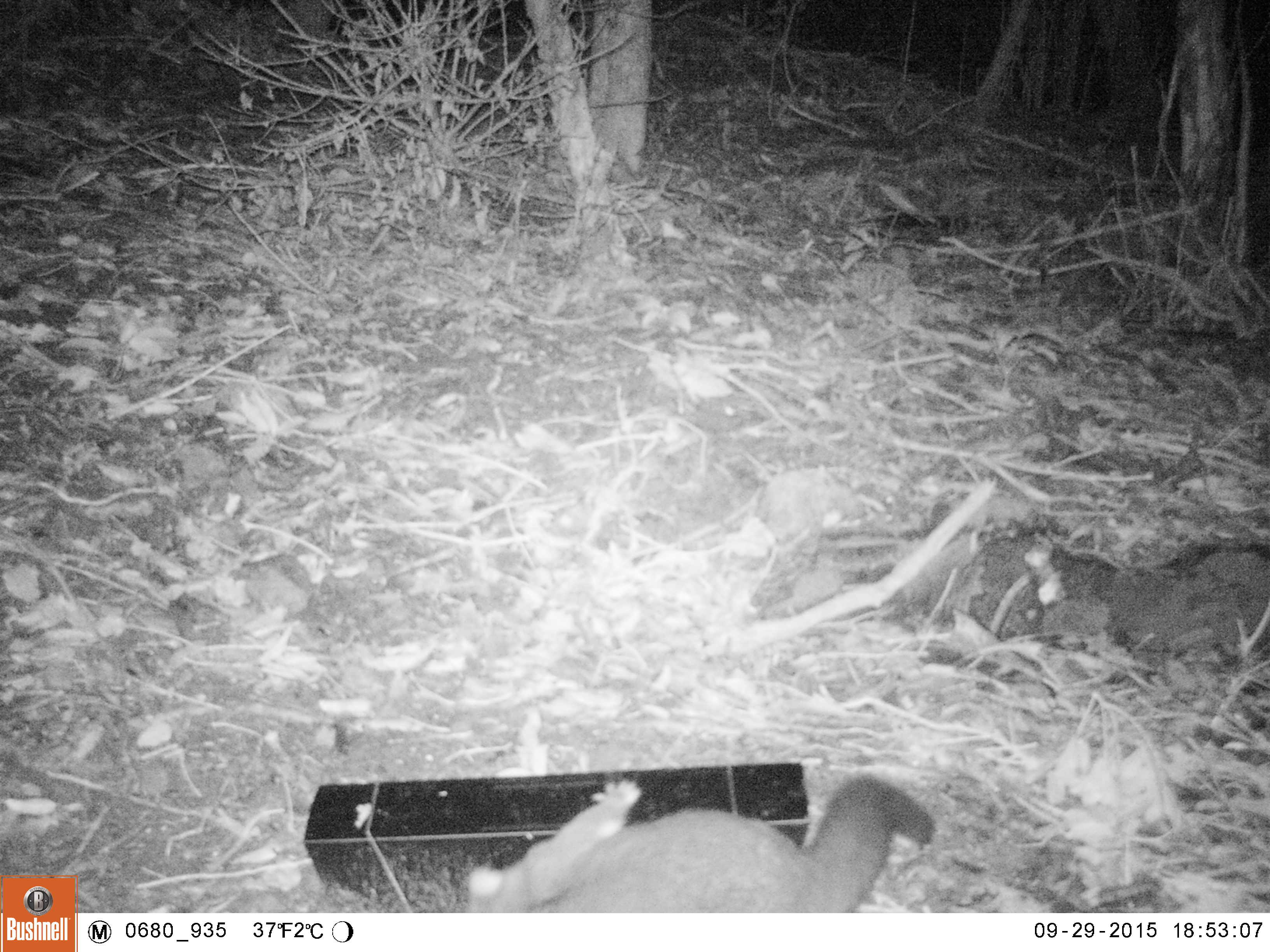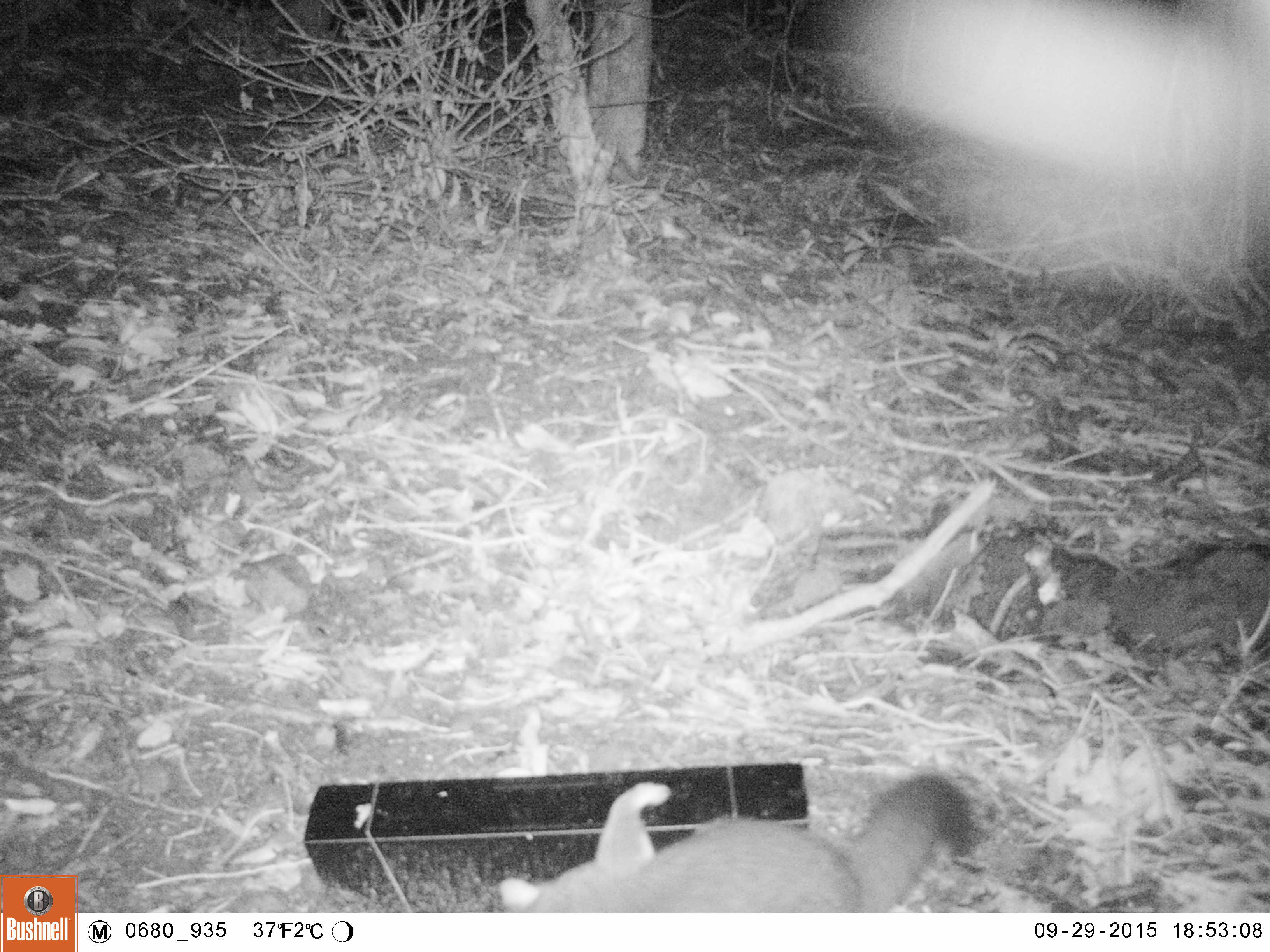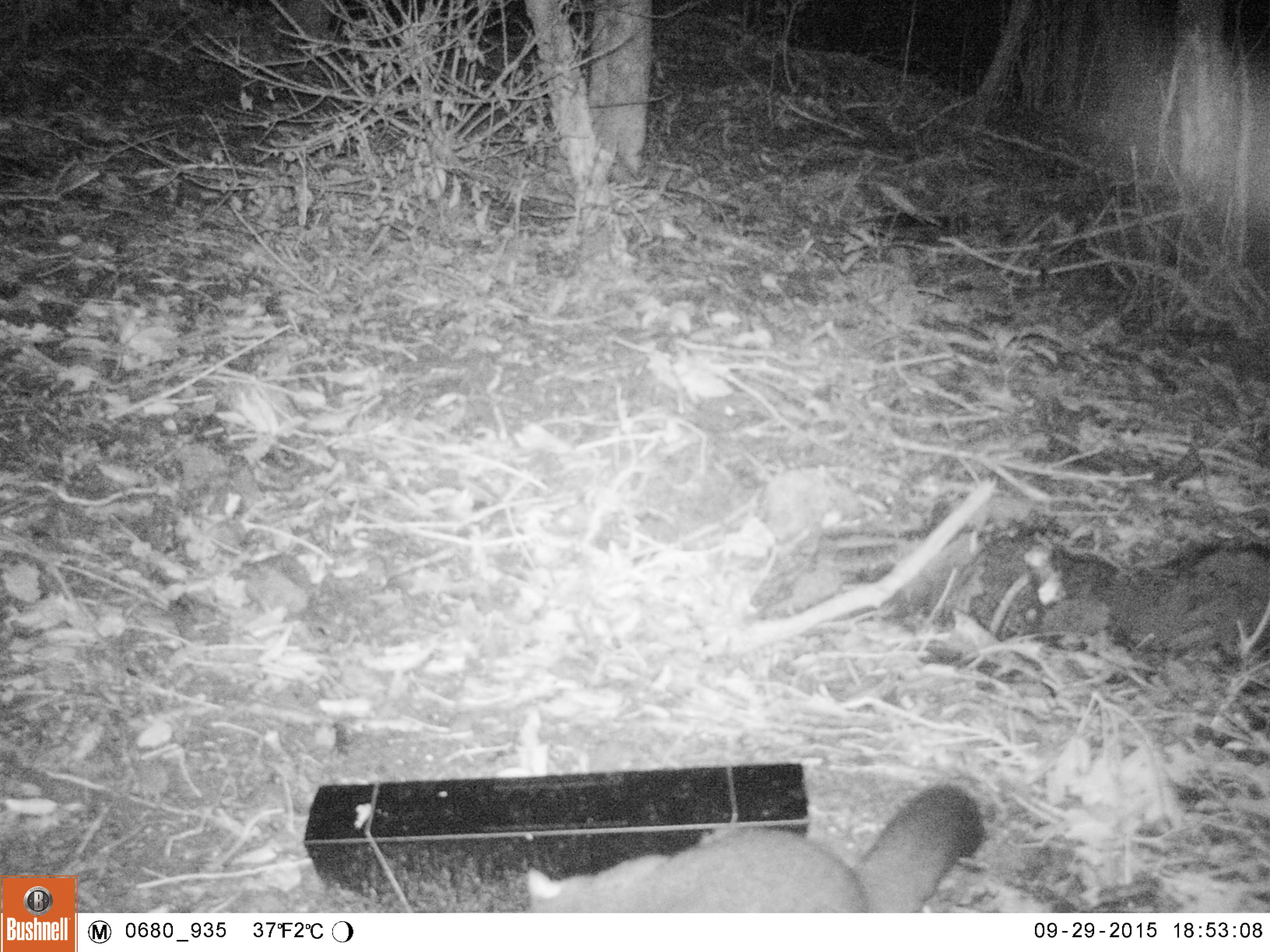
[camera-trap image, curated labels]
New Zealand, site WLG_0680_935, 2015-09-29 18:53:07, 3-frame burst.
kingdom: Animalia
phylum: Chordata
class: Mammalia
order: Diprotodontia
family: Phalangeridae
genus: Trichosurus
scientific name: Trichosurus vulpecula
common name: common brushtail possum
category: possum